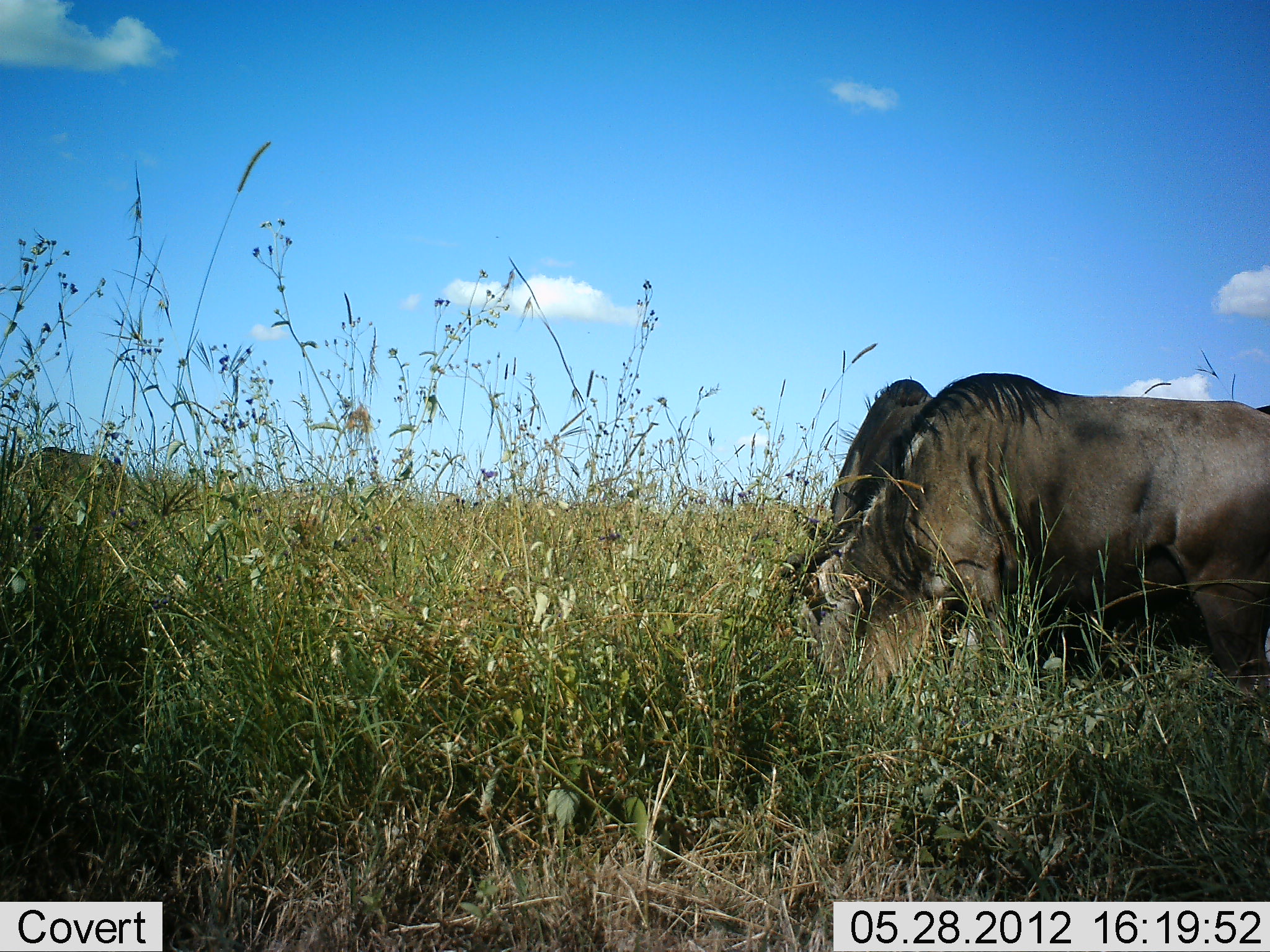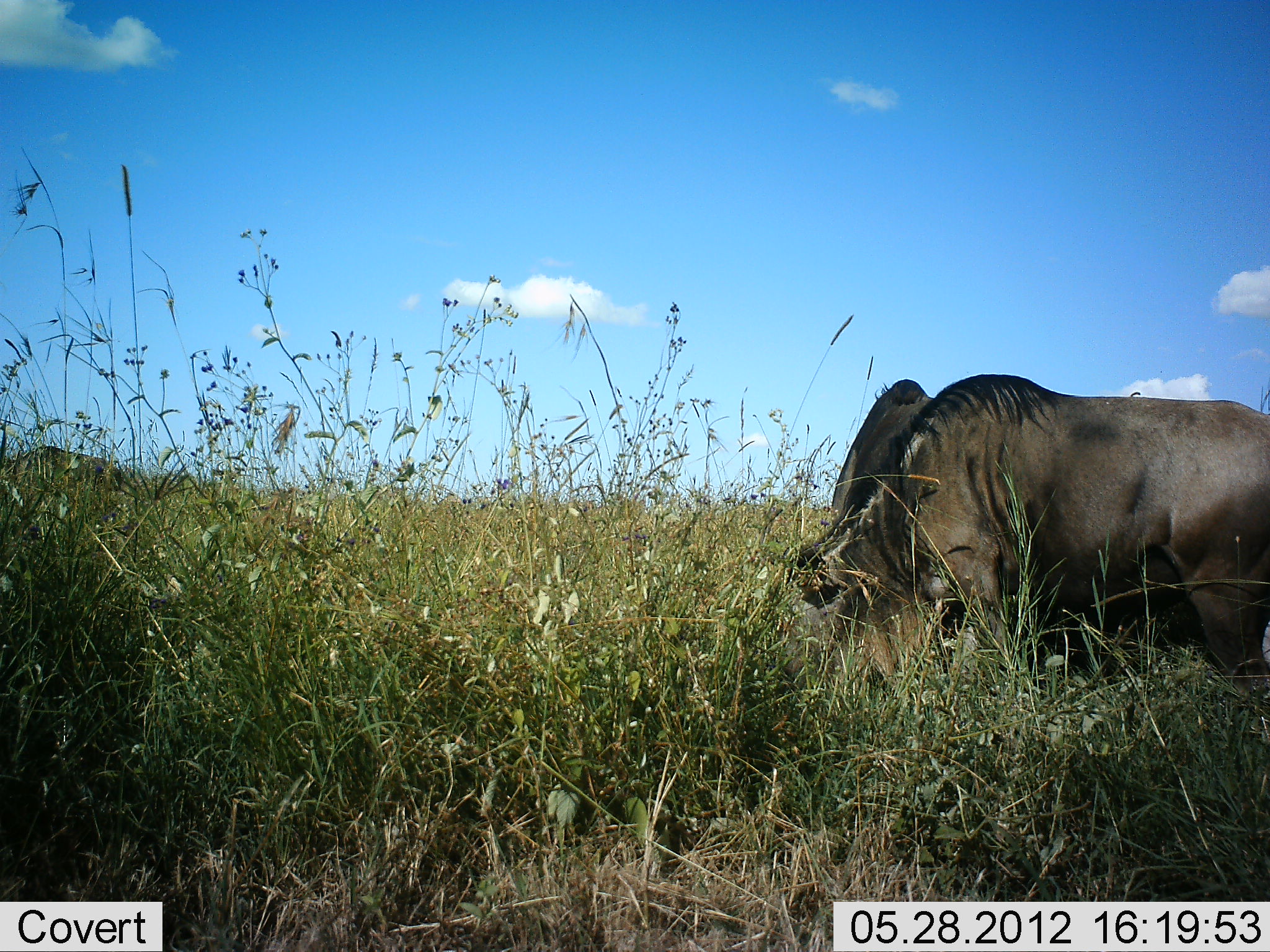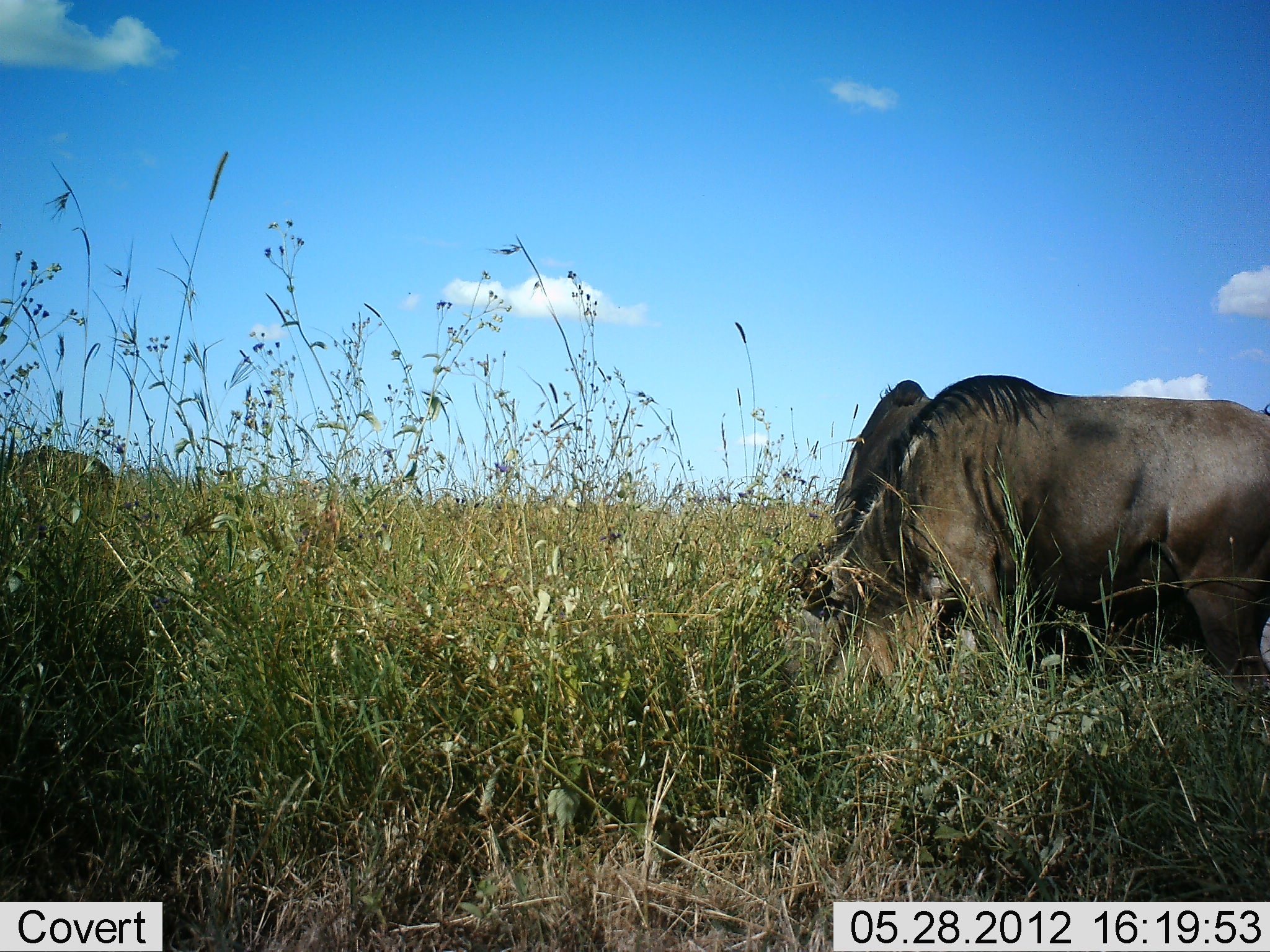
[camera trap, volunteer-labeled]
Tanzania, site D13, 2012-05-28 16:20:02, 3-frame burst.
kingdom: Animalia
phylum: Chordata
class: Mammalia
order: Artiodactyla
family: Bovidae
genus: Connochaetes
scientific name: Connochaetes taurinus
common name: blue wildebeest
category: wildebeest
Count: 2.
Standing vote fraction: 50%.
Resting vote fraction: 10%.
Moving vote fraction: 0%.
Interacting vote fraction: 0%.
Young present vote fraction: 0%.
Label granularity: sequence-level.